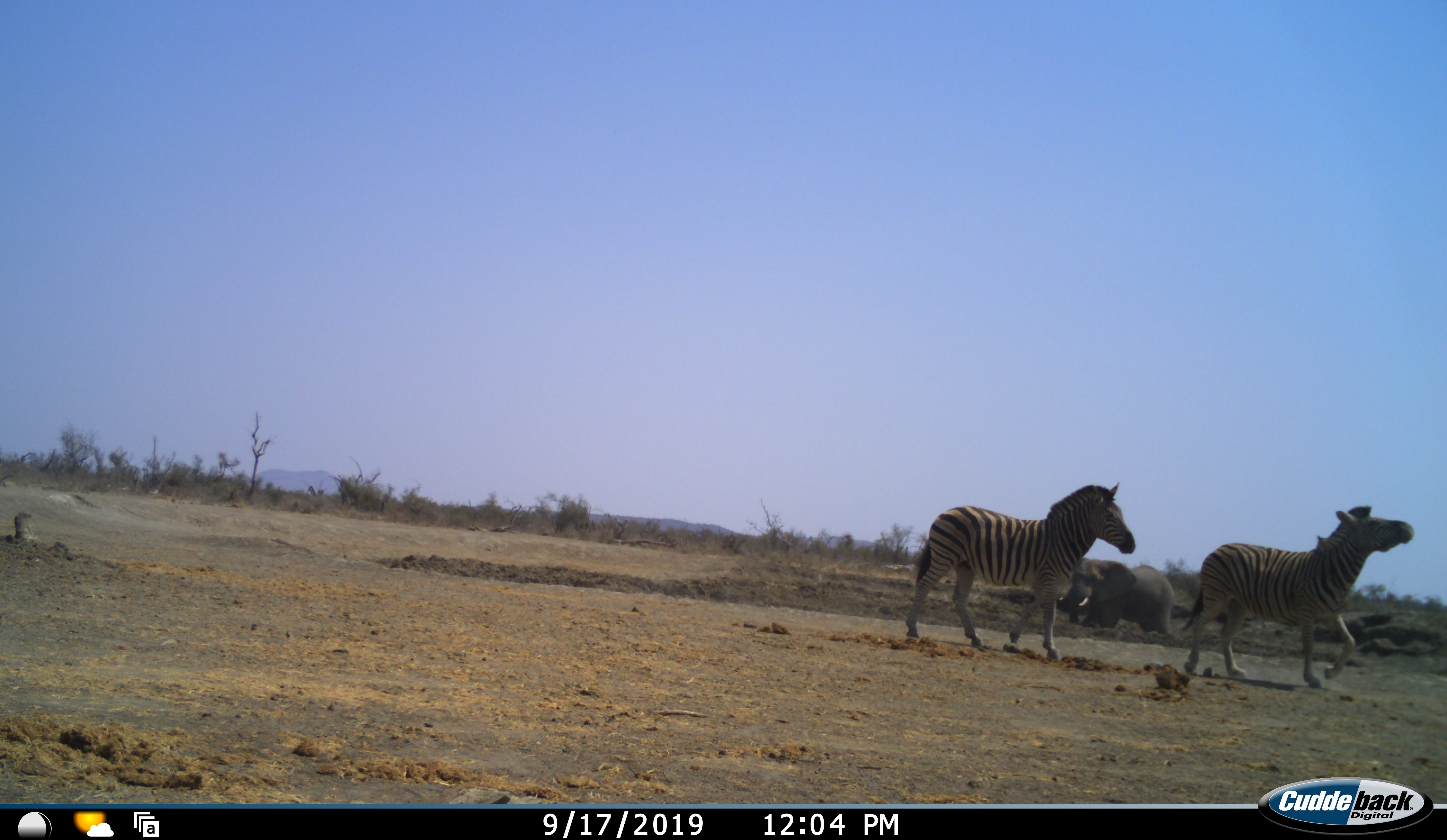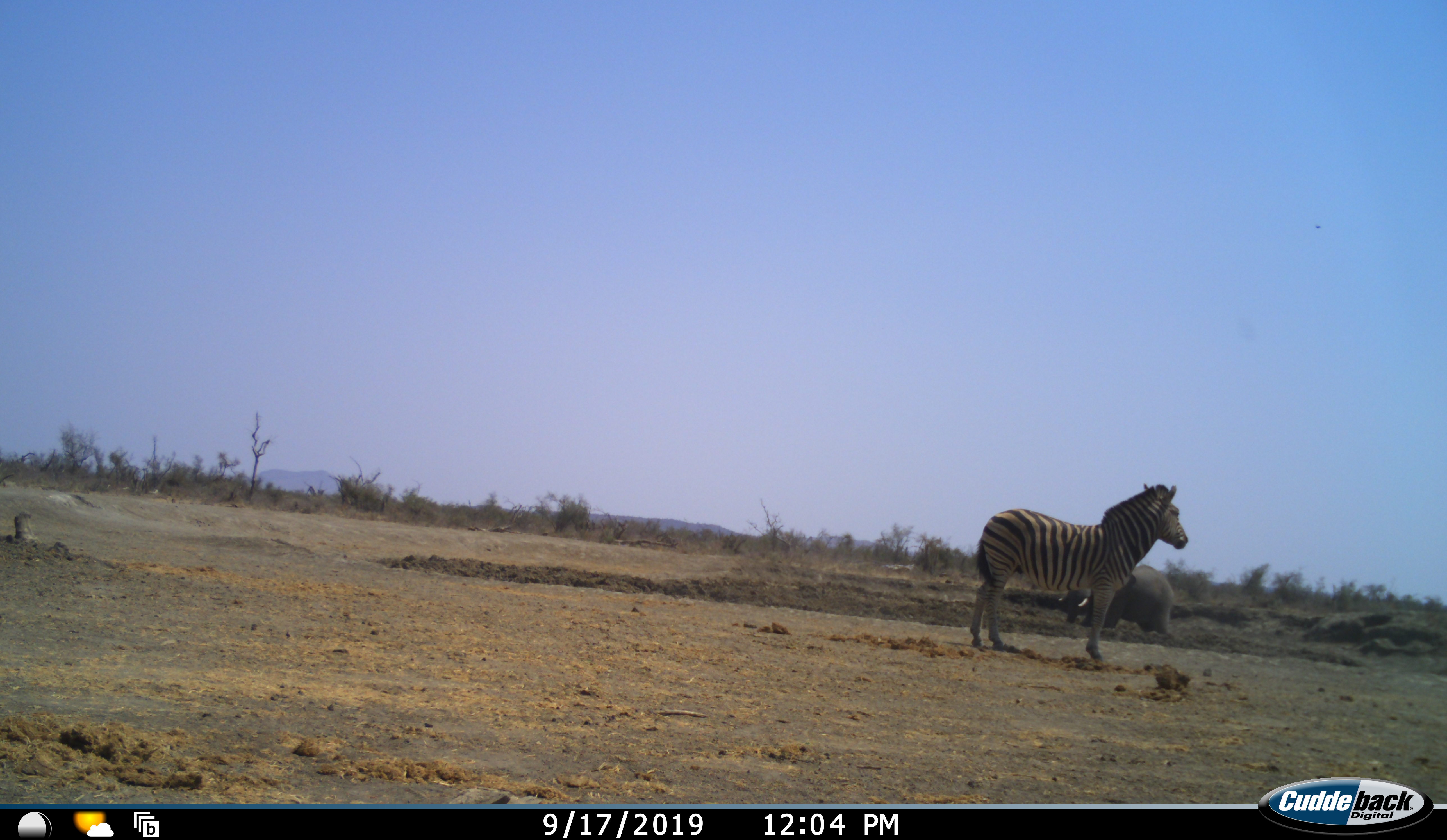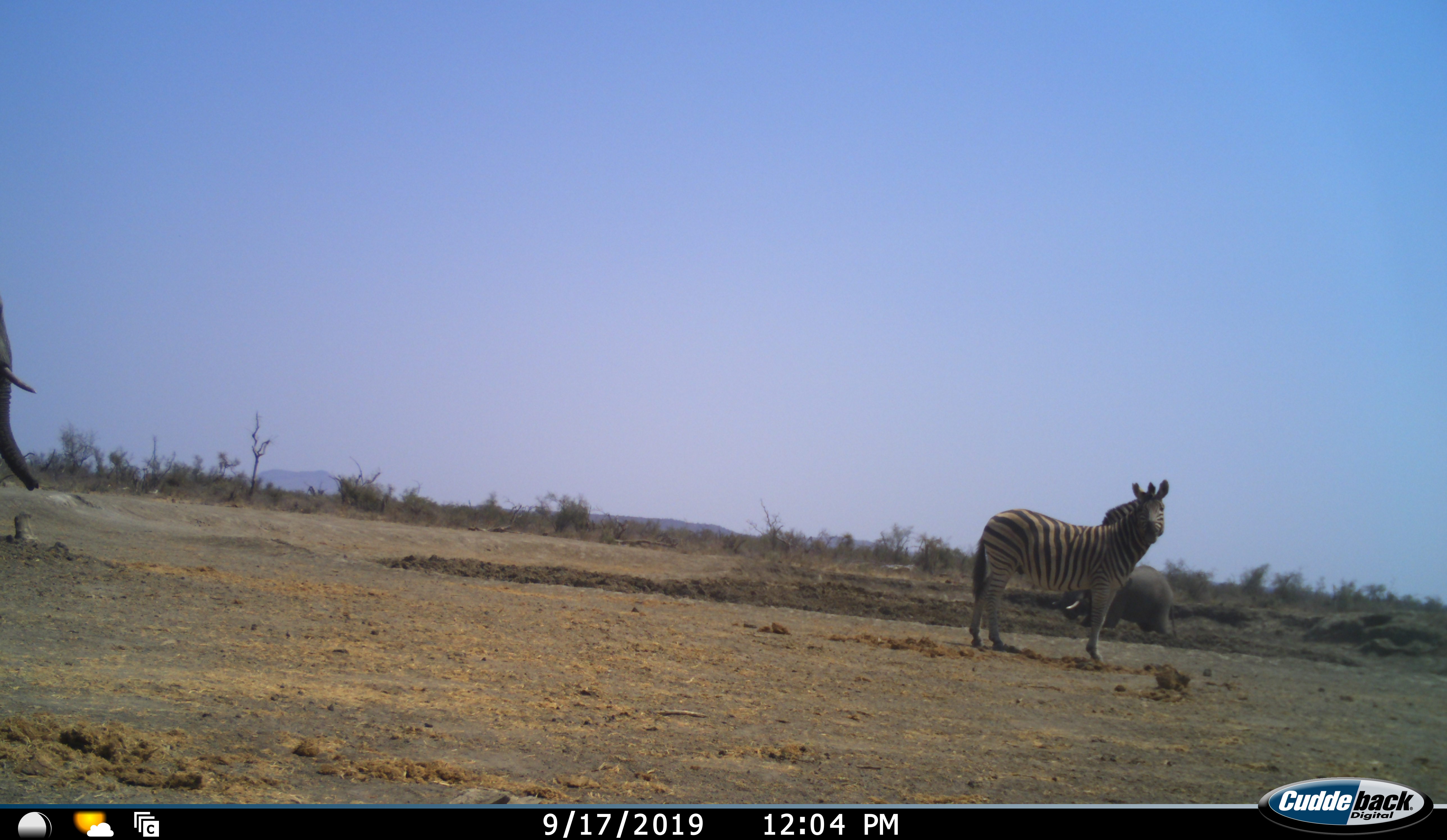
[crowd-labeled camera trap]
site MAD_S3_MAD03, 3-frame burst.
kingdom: Animalia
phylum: Chordata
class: Mammalia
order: Proboscidea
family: Elephantidae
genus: Loxodonta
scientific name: Loxodonta africana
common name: african bush elephant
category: elephant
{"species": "elephant (african bush elephant) (Loxodonta africana)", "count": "2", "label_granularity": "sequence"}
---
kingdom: Animalia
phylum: Chordata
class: Mammalia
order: Perissodactyla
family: Equidae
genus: Equus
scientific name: Equus quagga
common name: plains zebra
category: zebraplains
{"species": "zebraplains (plains zebra) (Equus quagga)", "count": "2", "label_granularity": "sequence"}